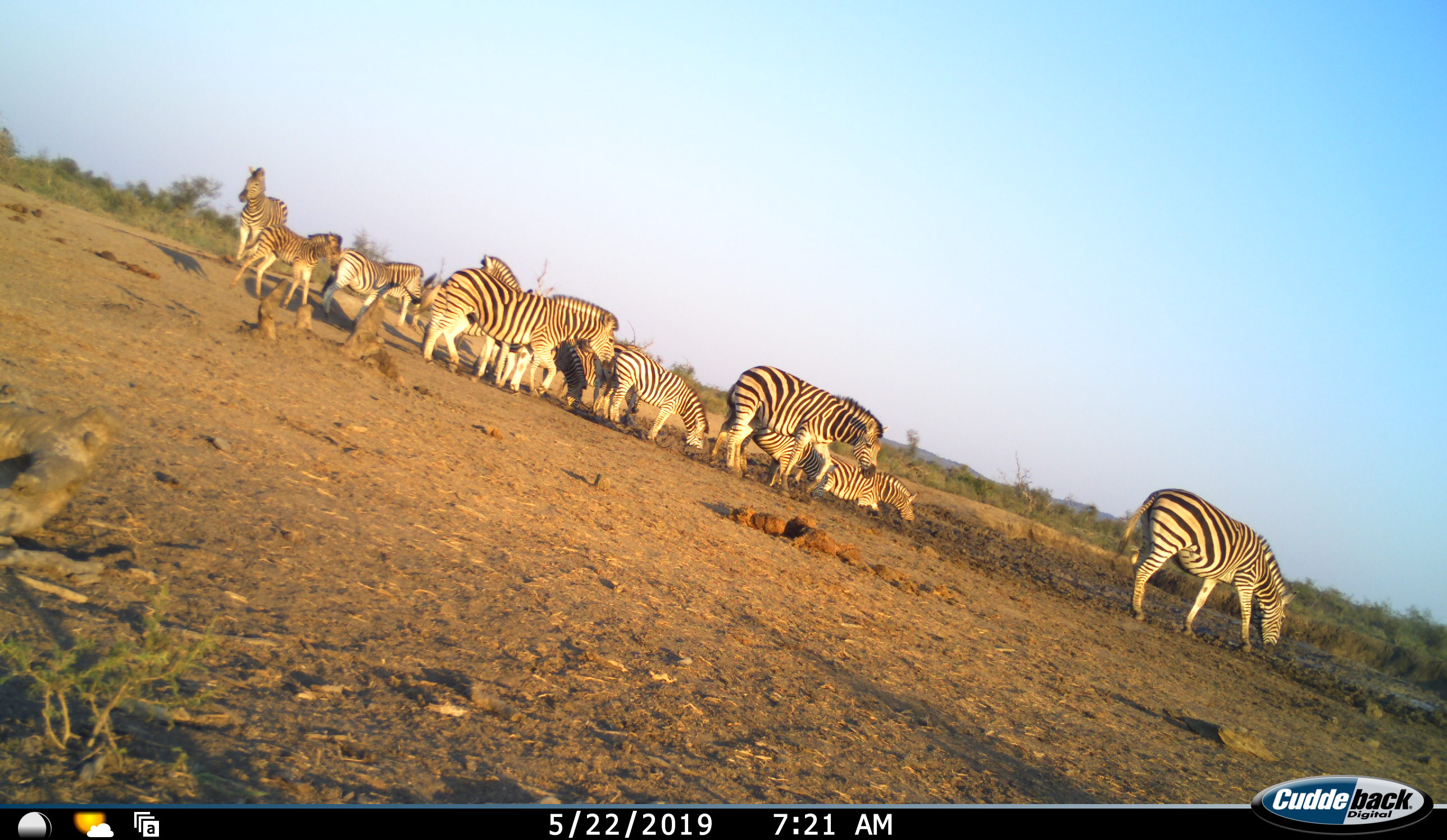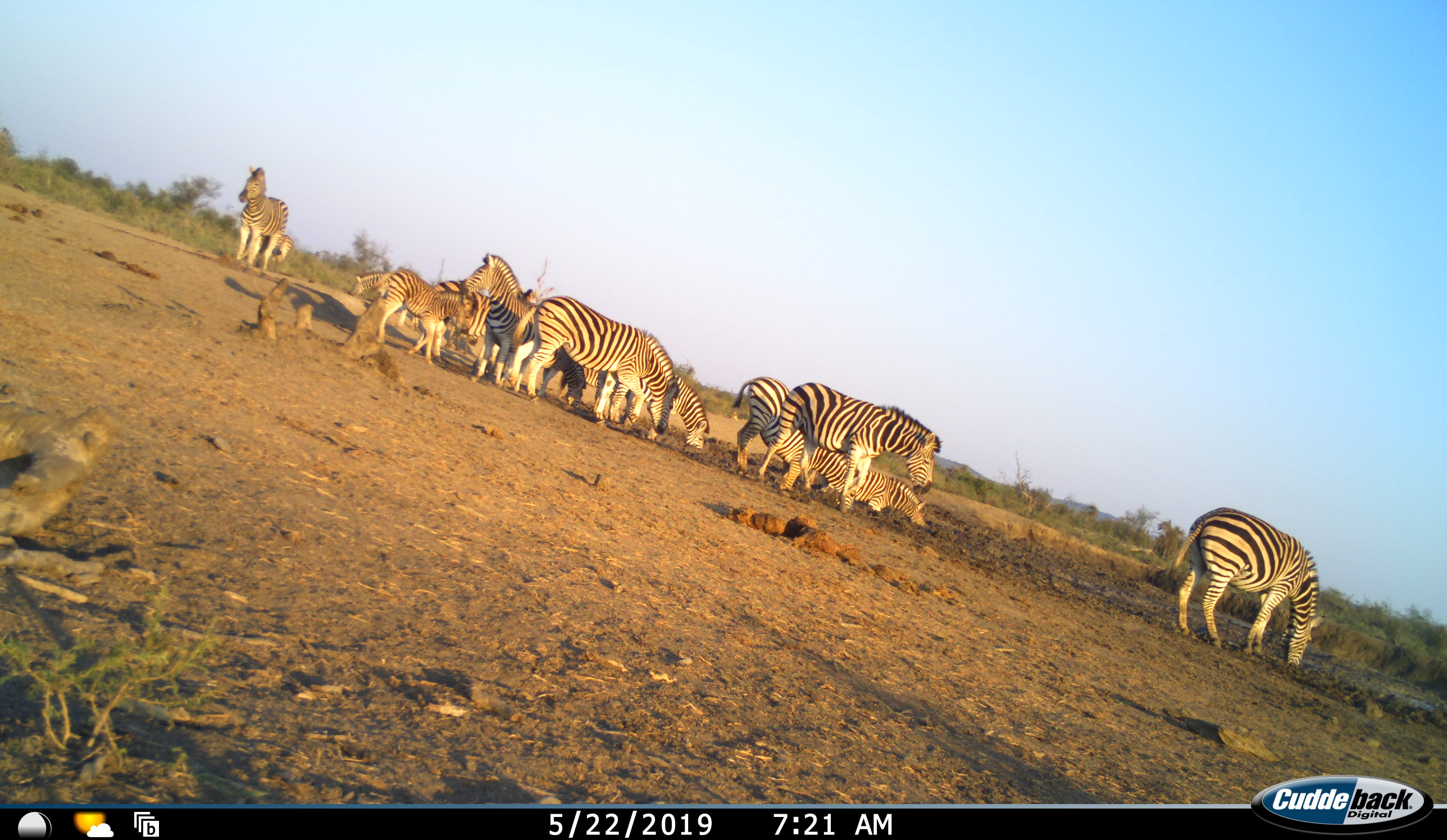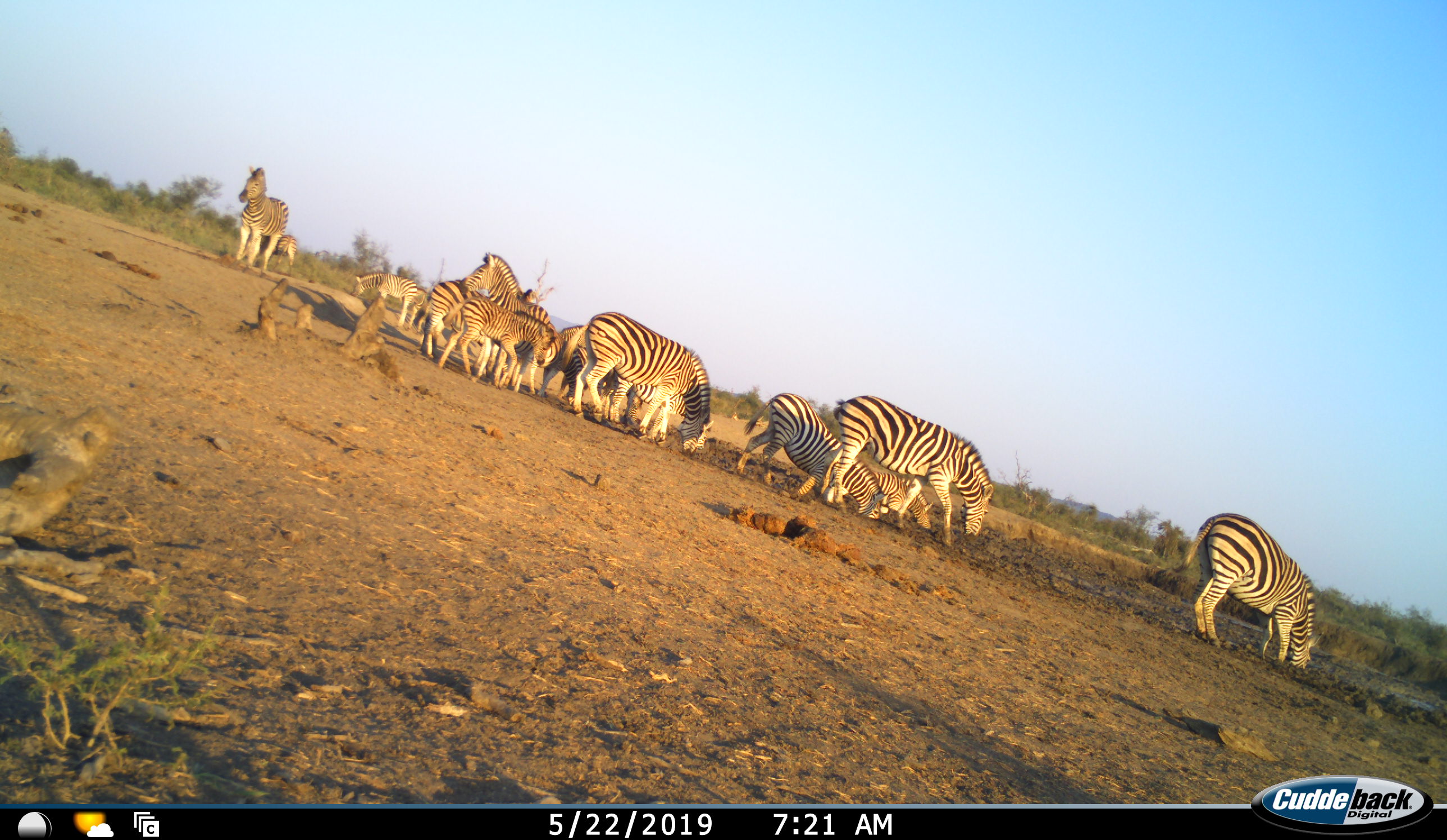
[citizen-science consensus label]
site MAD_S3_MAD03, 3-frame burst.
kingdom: Animalia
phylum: Chordata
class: Mammalia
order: Perissodactyla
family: Equidae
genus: Equus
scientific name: Equus quagga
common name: plains zebra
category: zebraplains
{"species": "zebraplains (plains zebra) (Equus quagga)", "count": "11-50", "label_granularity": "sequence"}